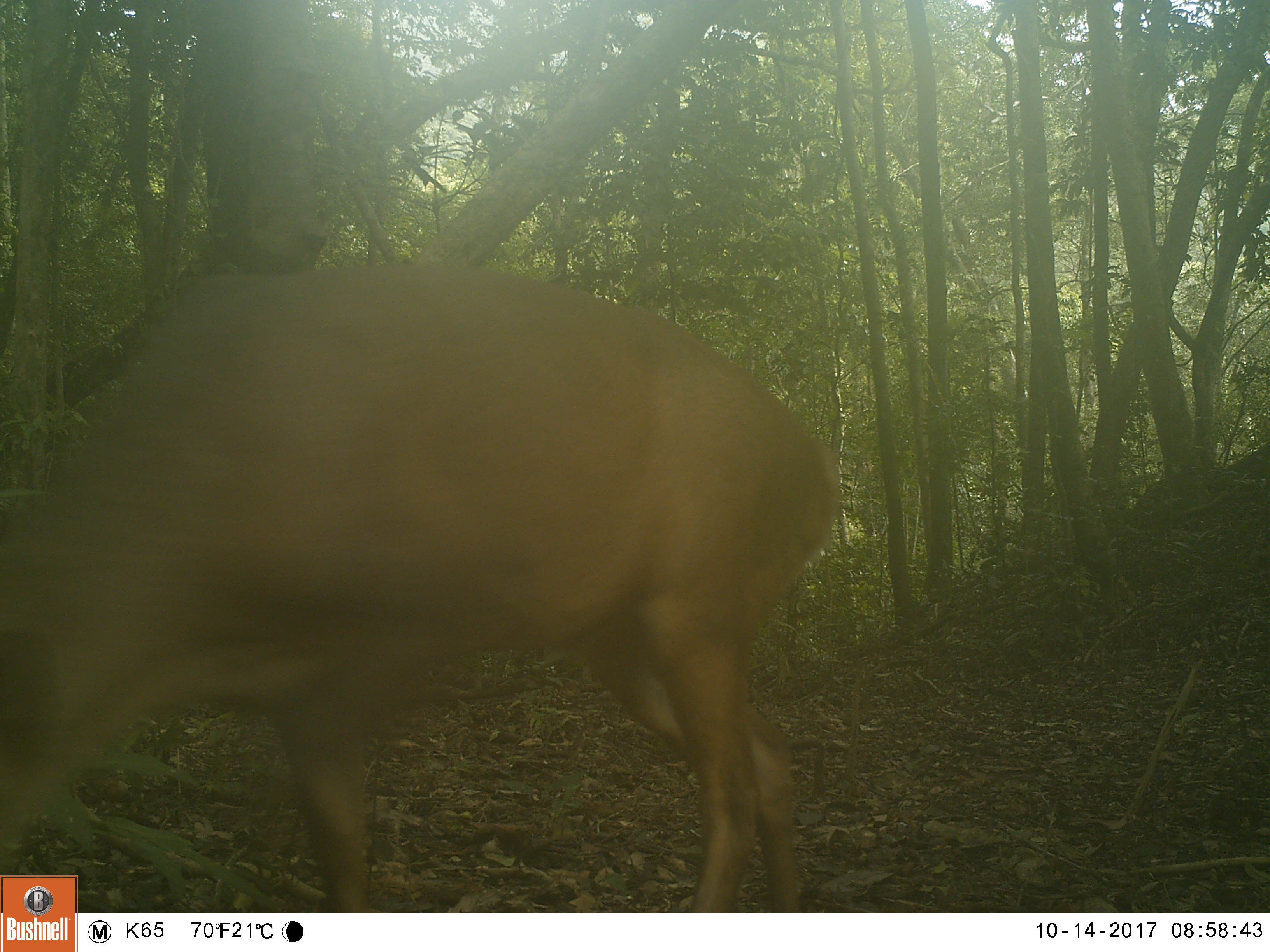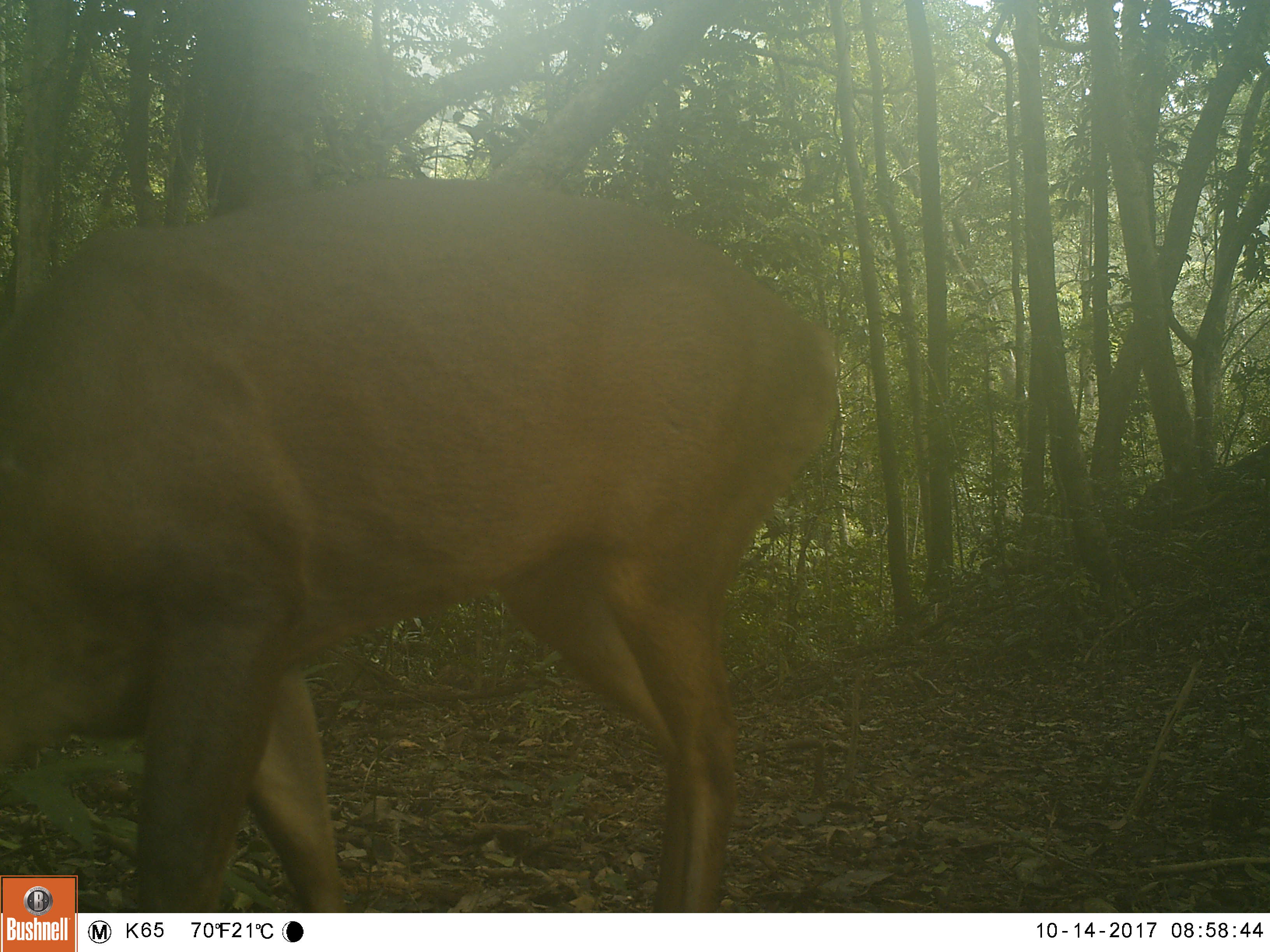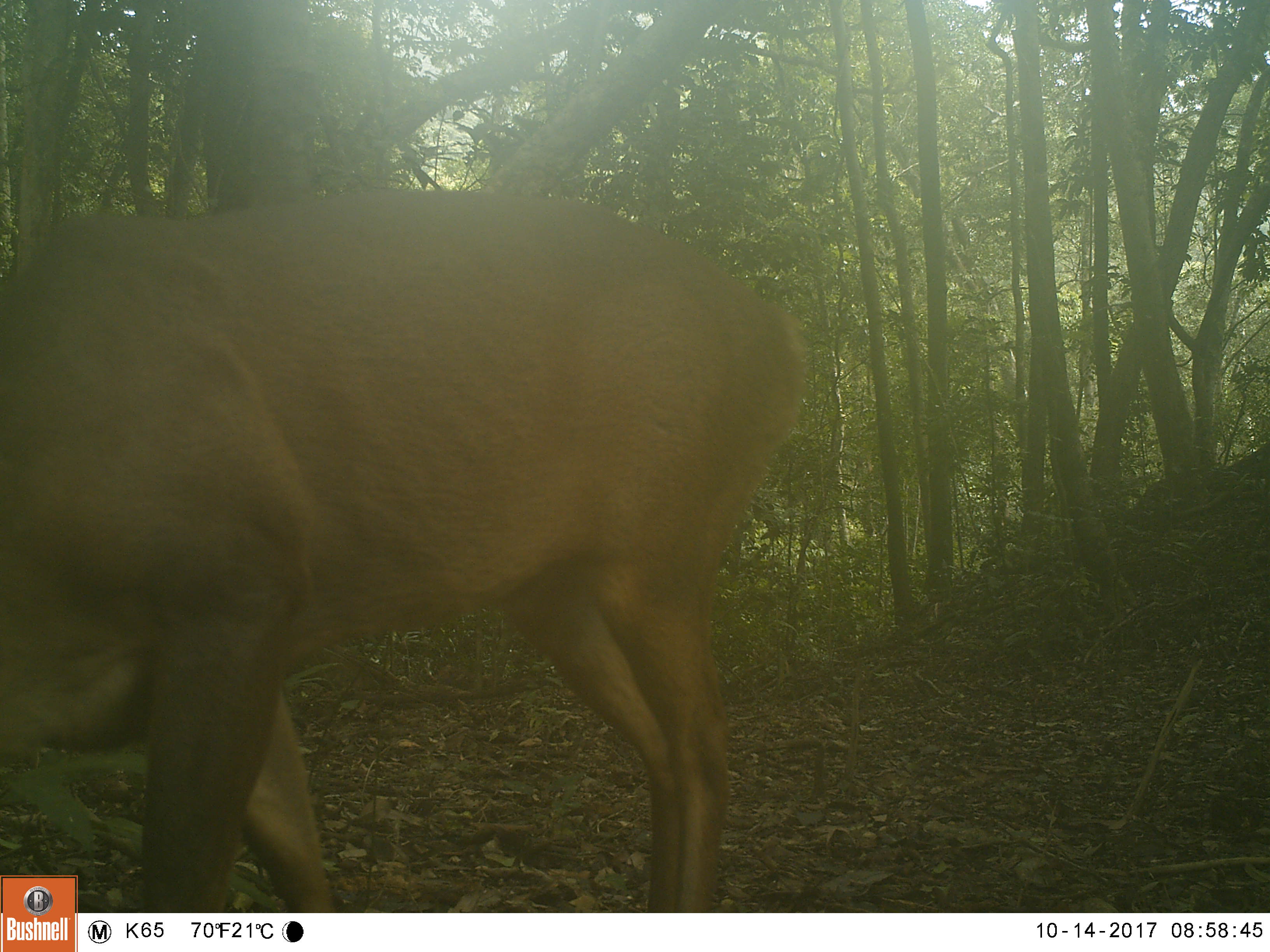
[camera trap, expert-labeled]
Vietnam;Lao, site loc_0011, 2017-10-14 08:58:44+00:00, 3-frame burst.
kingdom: Animalia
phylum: Chordata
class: Mammalia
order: Artiodactyla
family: Cervidae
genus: Muntiacus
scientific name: Muntiacus vuquangensis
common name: large-antlered muntjac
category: large antlered muntjac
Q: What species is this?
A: Large antlered muntjac (large-antlered muntjac) (Muntiacus vuquangensis).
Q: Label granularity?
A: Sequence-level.